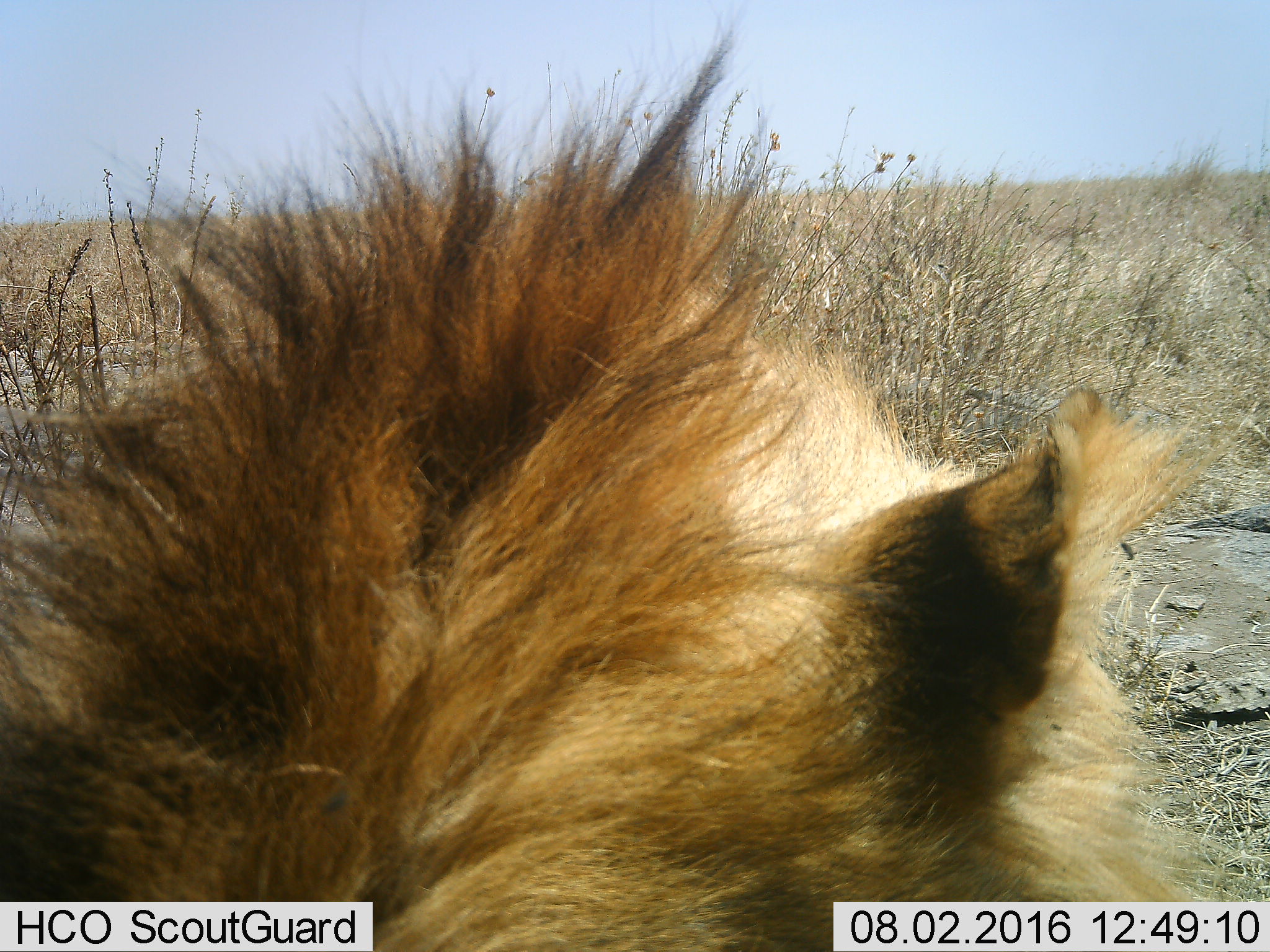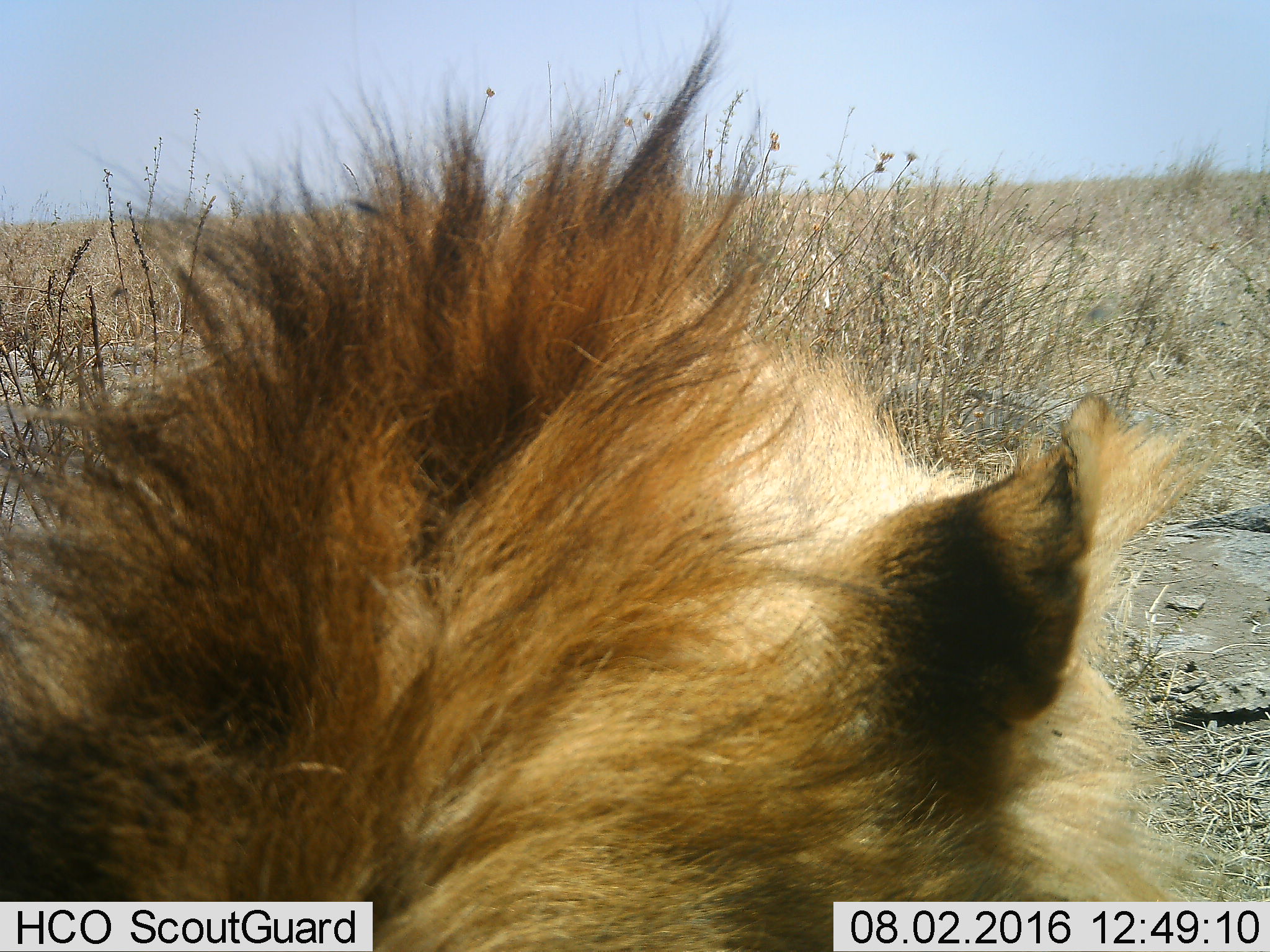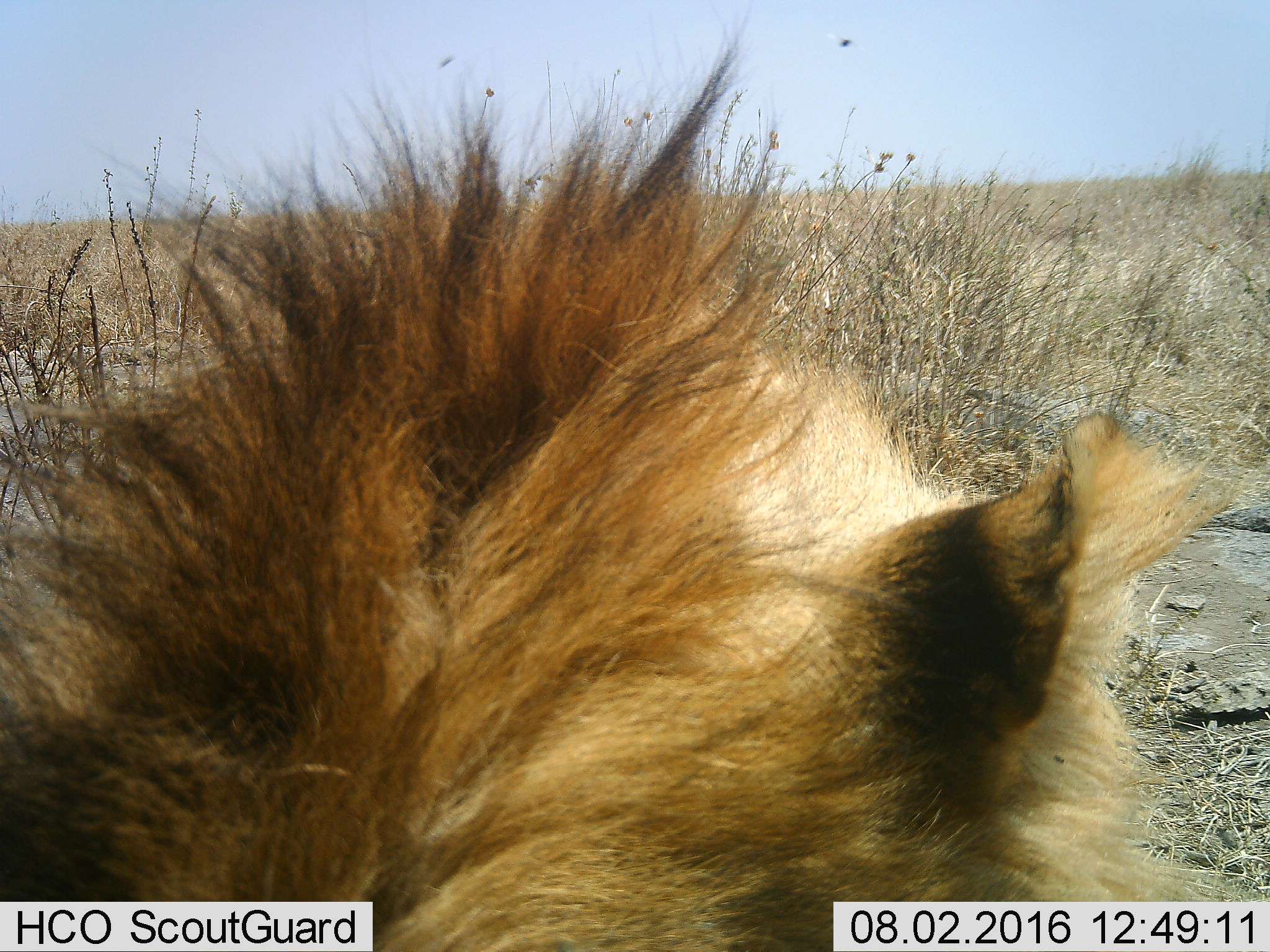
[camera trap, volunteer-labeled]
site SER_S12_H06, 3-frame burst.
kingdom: Animalia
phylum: Chordata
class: Mammalia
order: Carnivora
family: Felidae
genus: Panthera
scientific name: Panthera leo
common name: lion male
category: lionmale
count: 1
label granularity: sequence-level